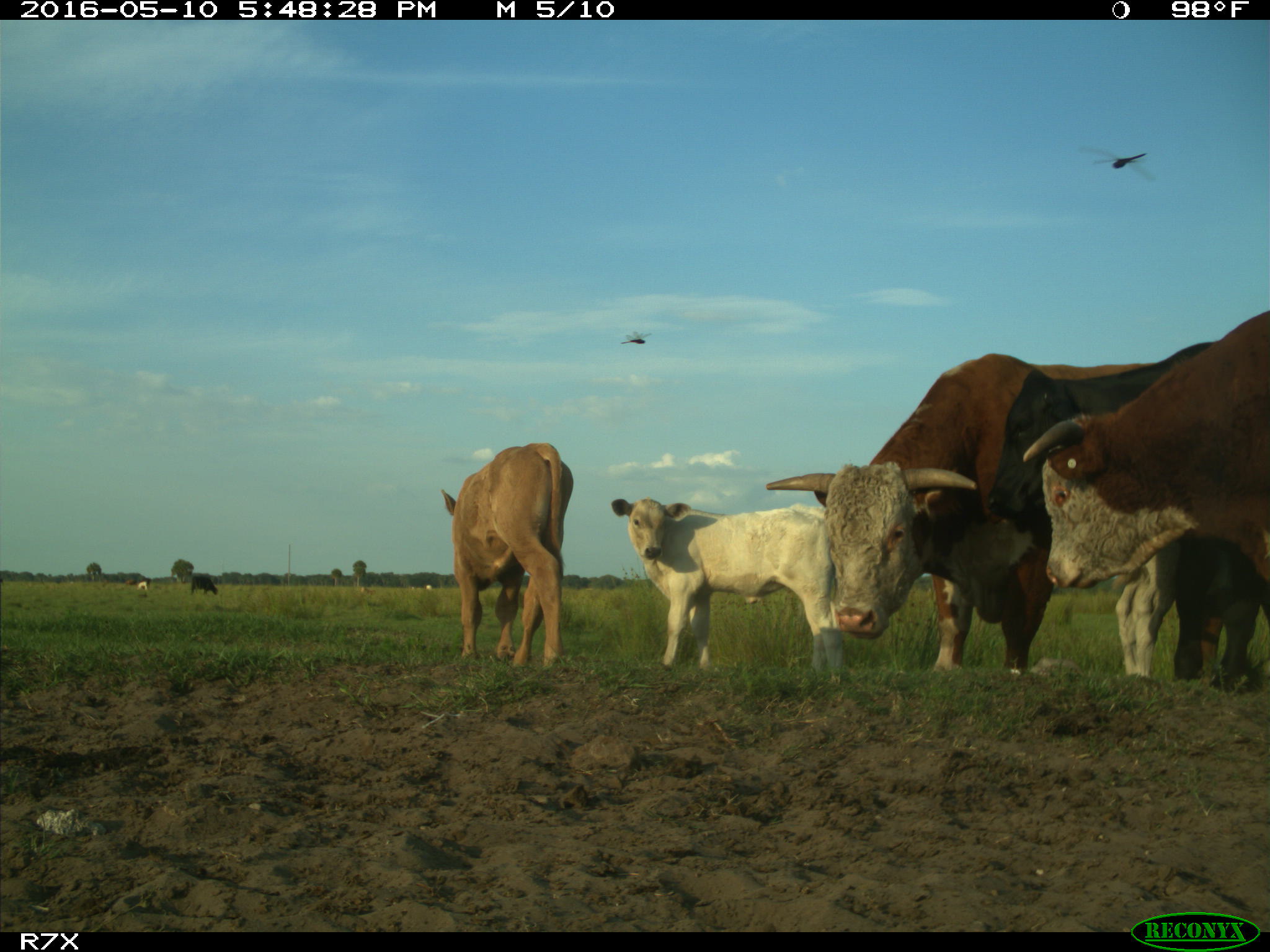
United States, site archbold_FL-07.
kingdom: Animalia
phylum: Chordata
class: Mammalia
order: Artiodactyla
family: Bovidae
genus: Bos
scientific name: Bos taurus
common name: domestic cow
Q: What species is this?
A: Bos taurus (domestic cow).